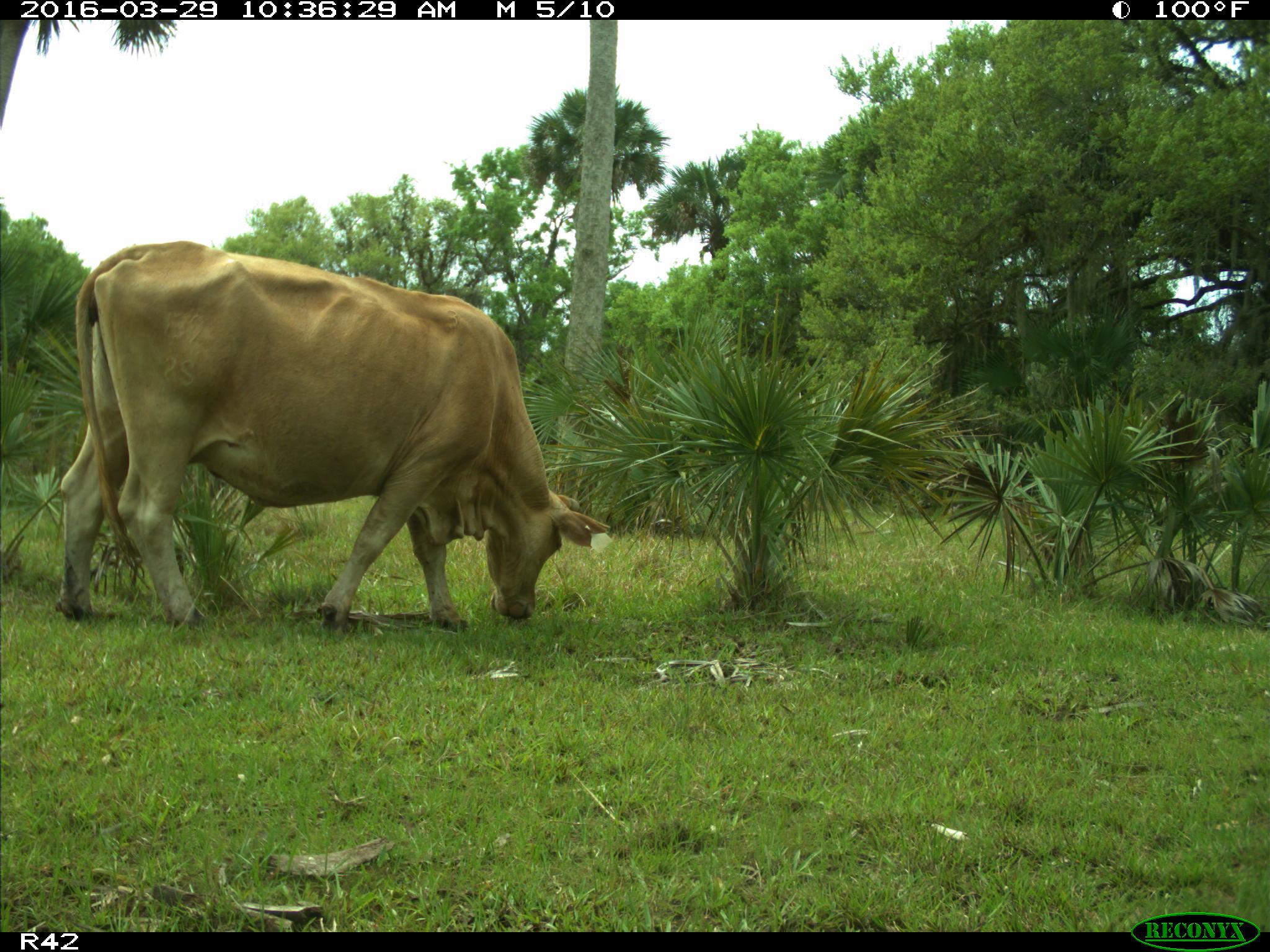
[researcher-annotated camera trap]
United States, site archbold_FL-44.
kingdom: Animalia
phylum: Chordata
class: Mammalia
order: Artiodactyla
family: Bovidae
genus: Bos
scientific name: Bos taurus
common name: domestic cow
Bos taurus (domestic cow).